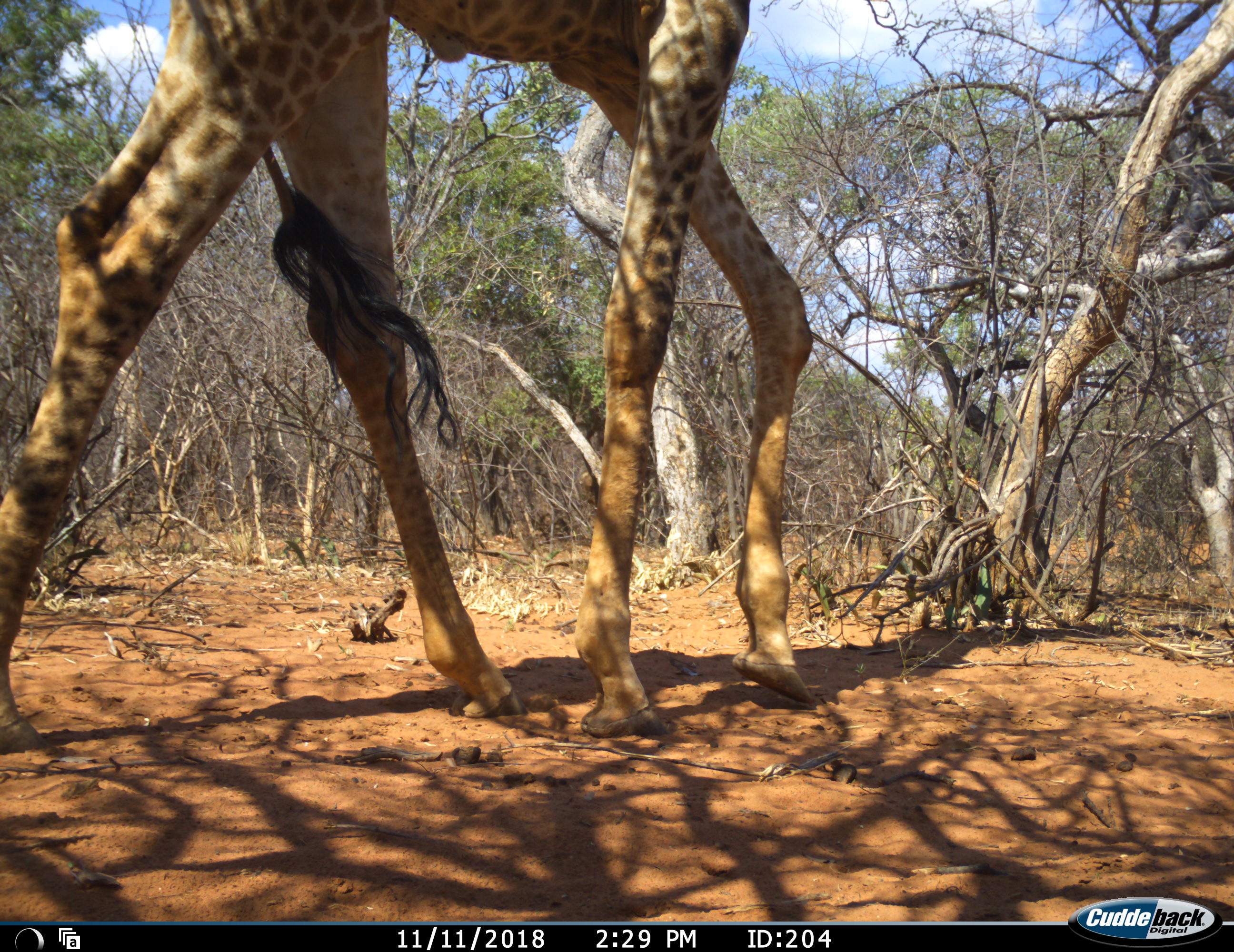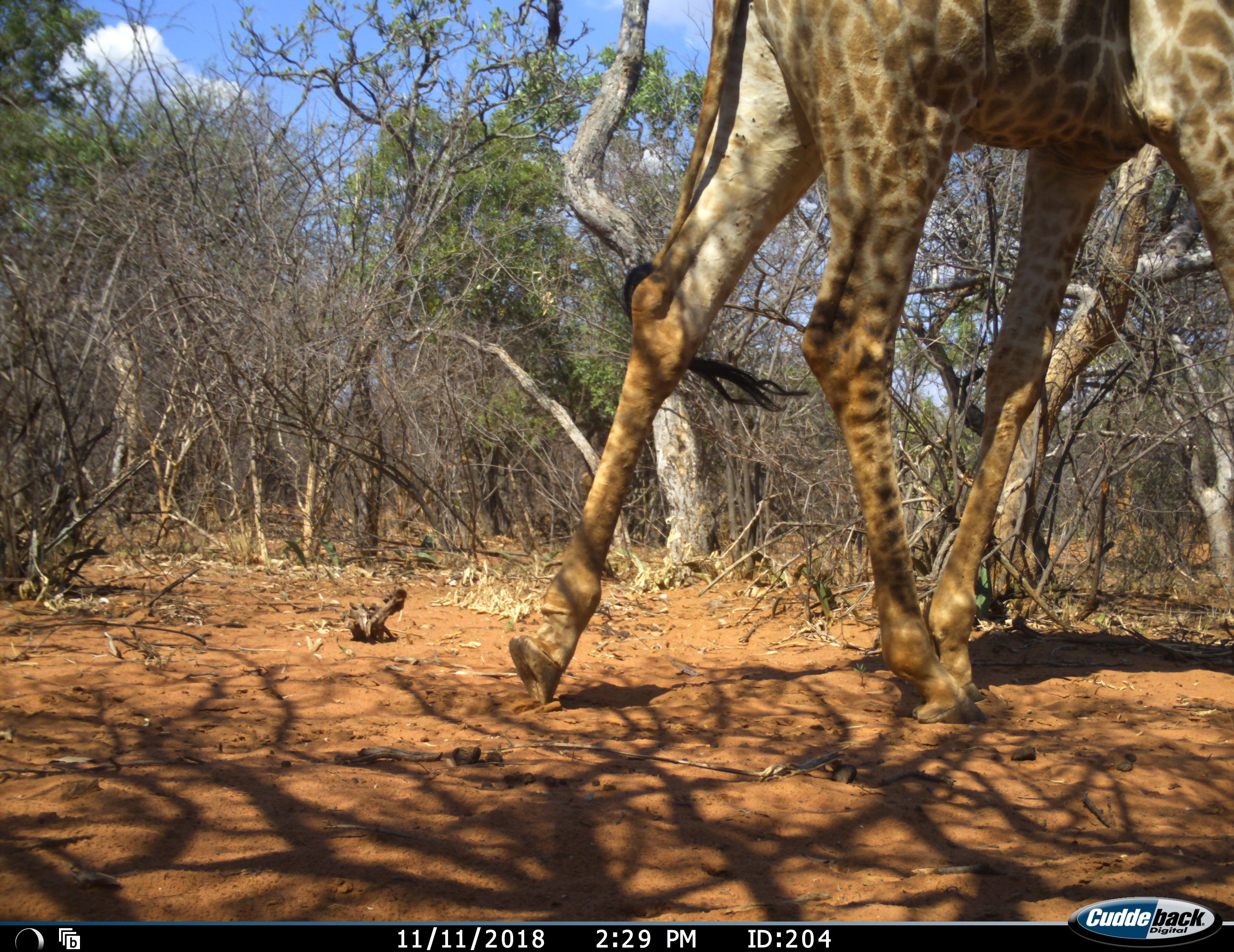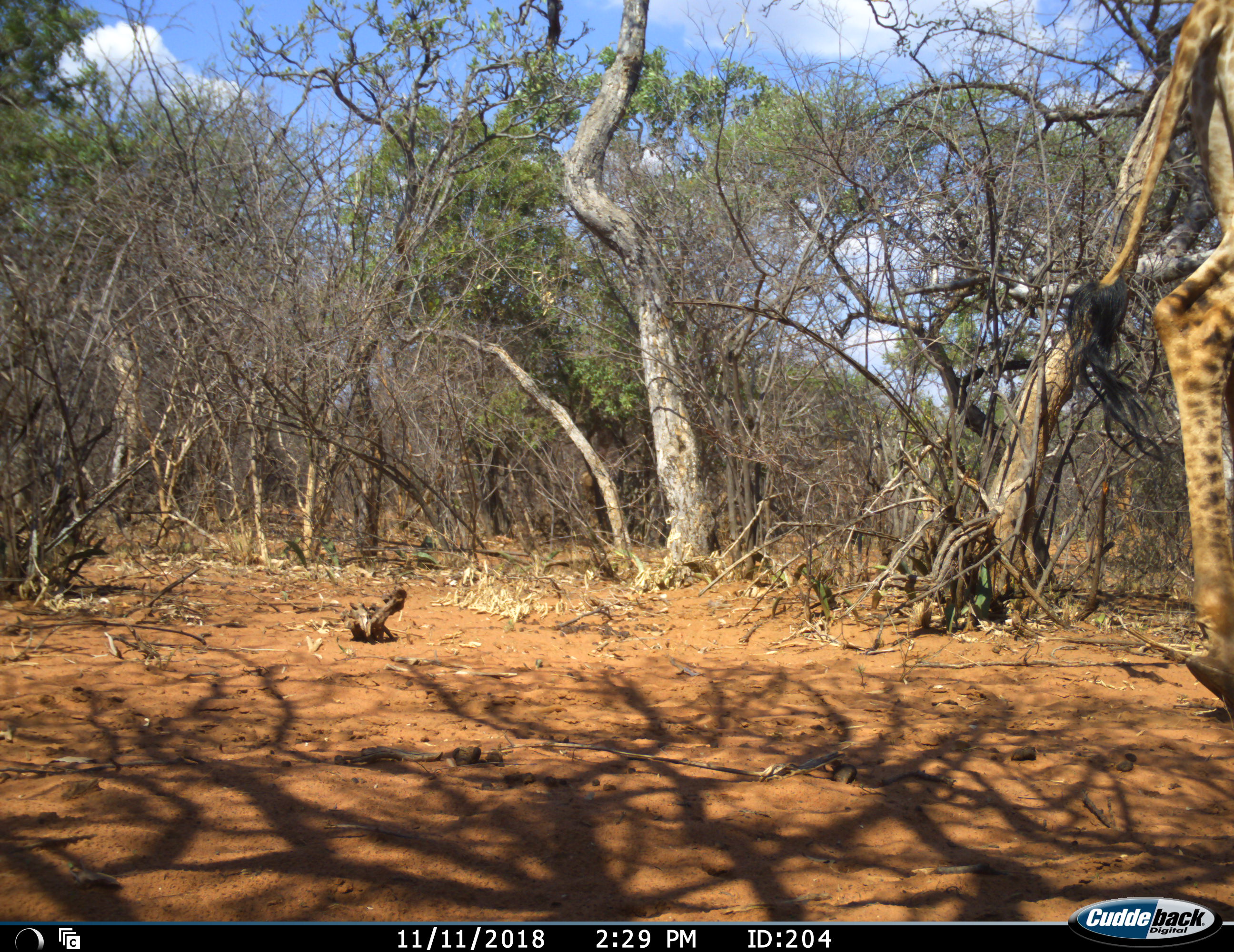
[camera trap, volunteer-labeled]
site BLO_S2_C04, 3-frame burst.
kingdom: Animalia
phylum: Chordata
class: Mammalia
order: Artiodactyla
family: Giraffidae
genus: Giraffa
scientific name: Giraffa camelopardalis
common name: giraffe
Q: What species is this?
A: Giraffe (Giraffa camelopardalis).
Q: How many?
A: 1.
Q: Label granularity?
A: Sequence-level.